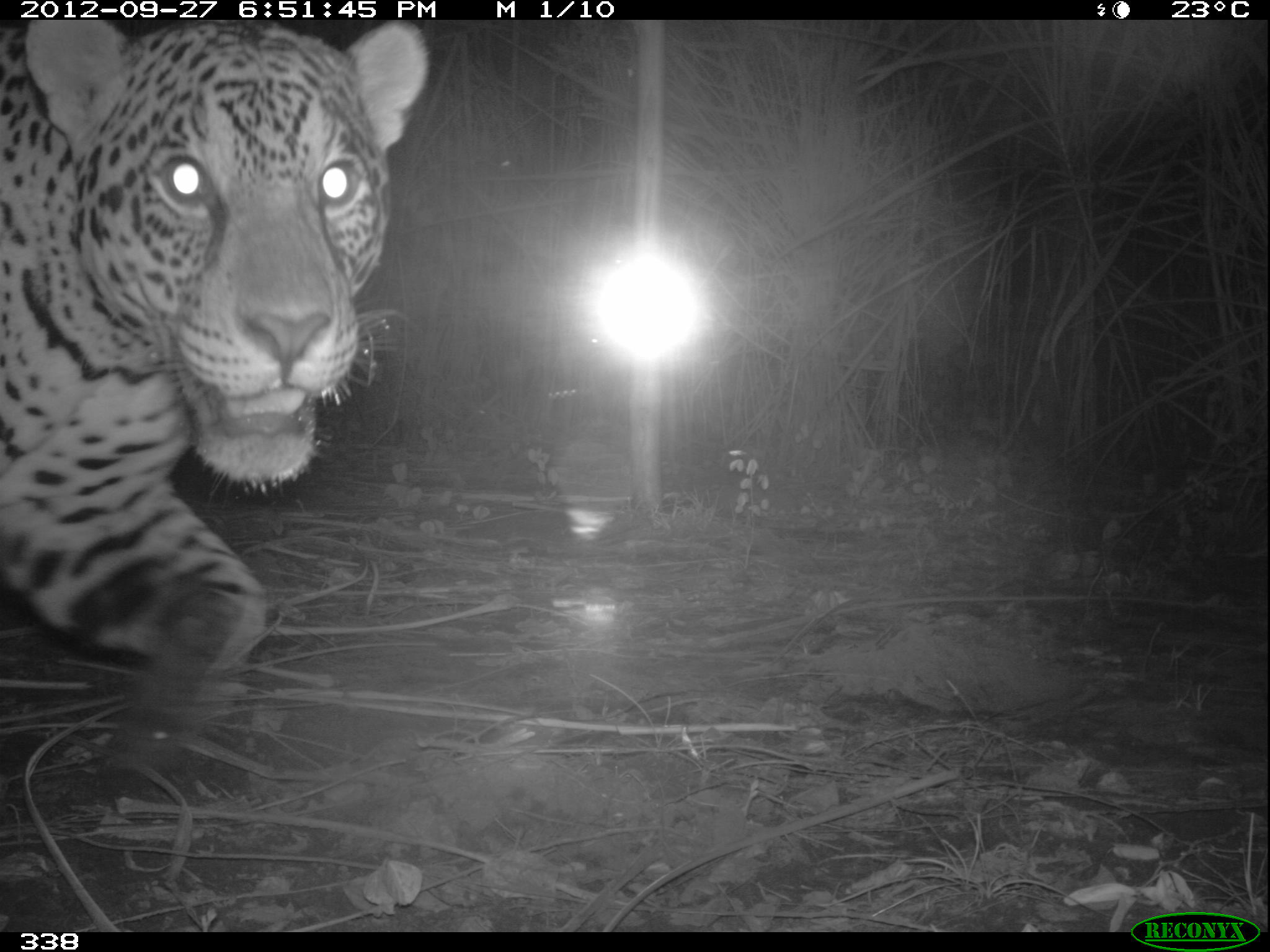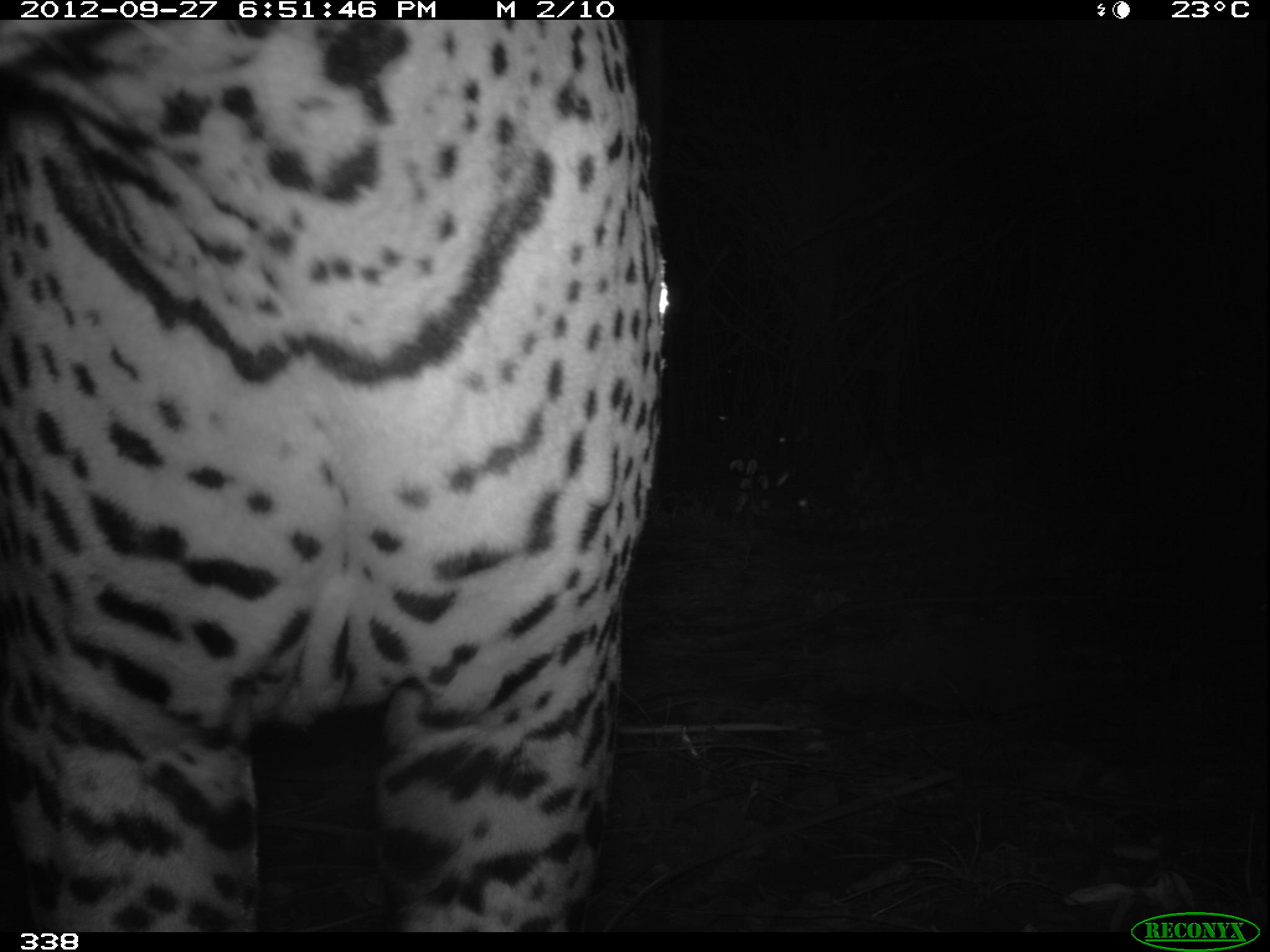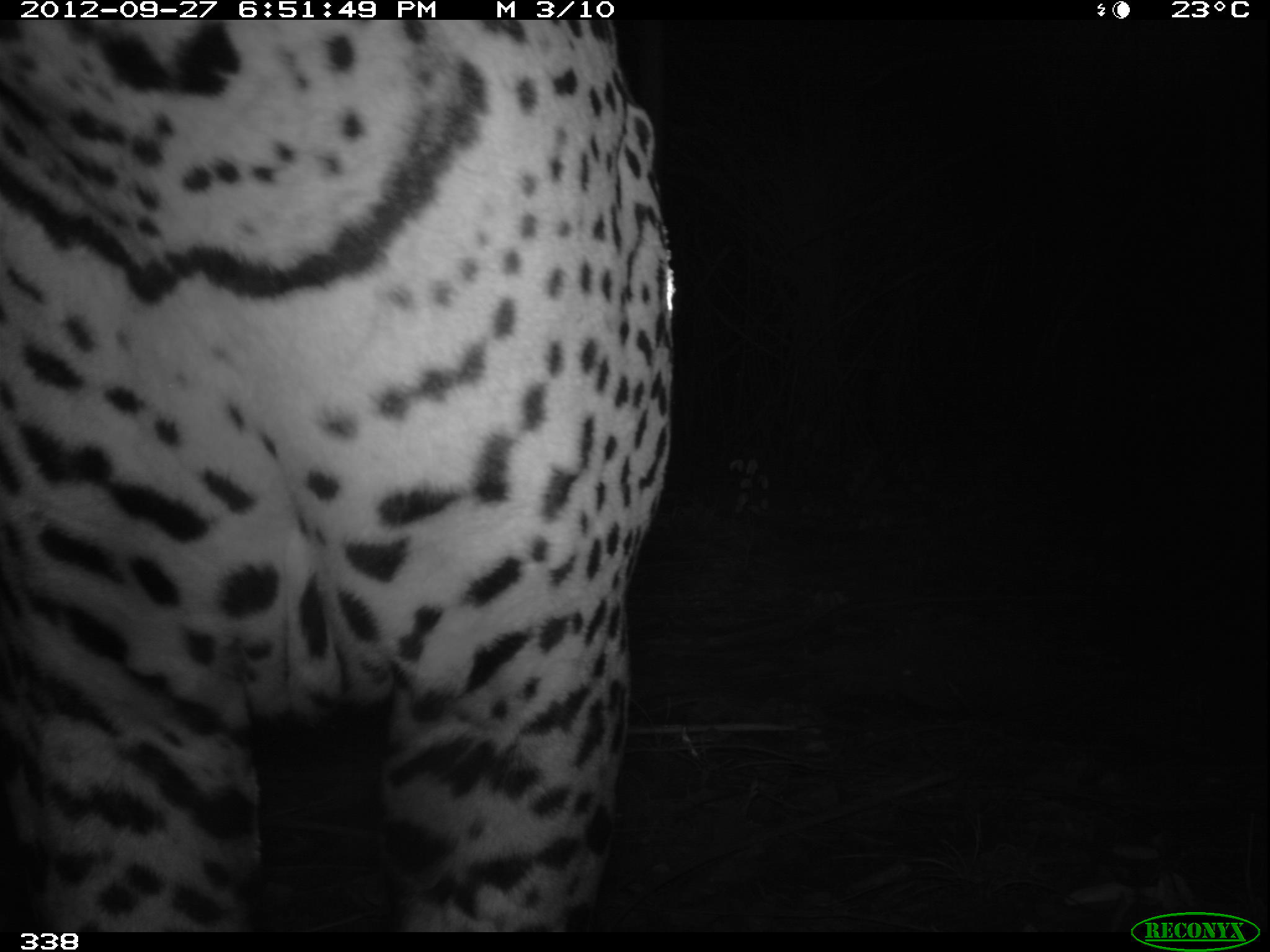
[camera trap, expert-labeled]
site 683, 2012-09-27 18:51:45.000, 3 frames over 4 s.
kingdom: Animalia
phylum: Chordata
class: Mammalia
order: Carnivora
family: Felidae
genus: Panthera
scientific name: Panthera onca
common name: jaguar